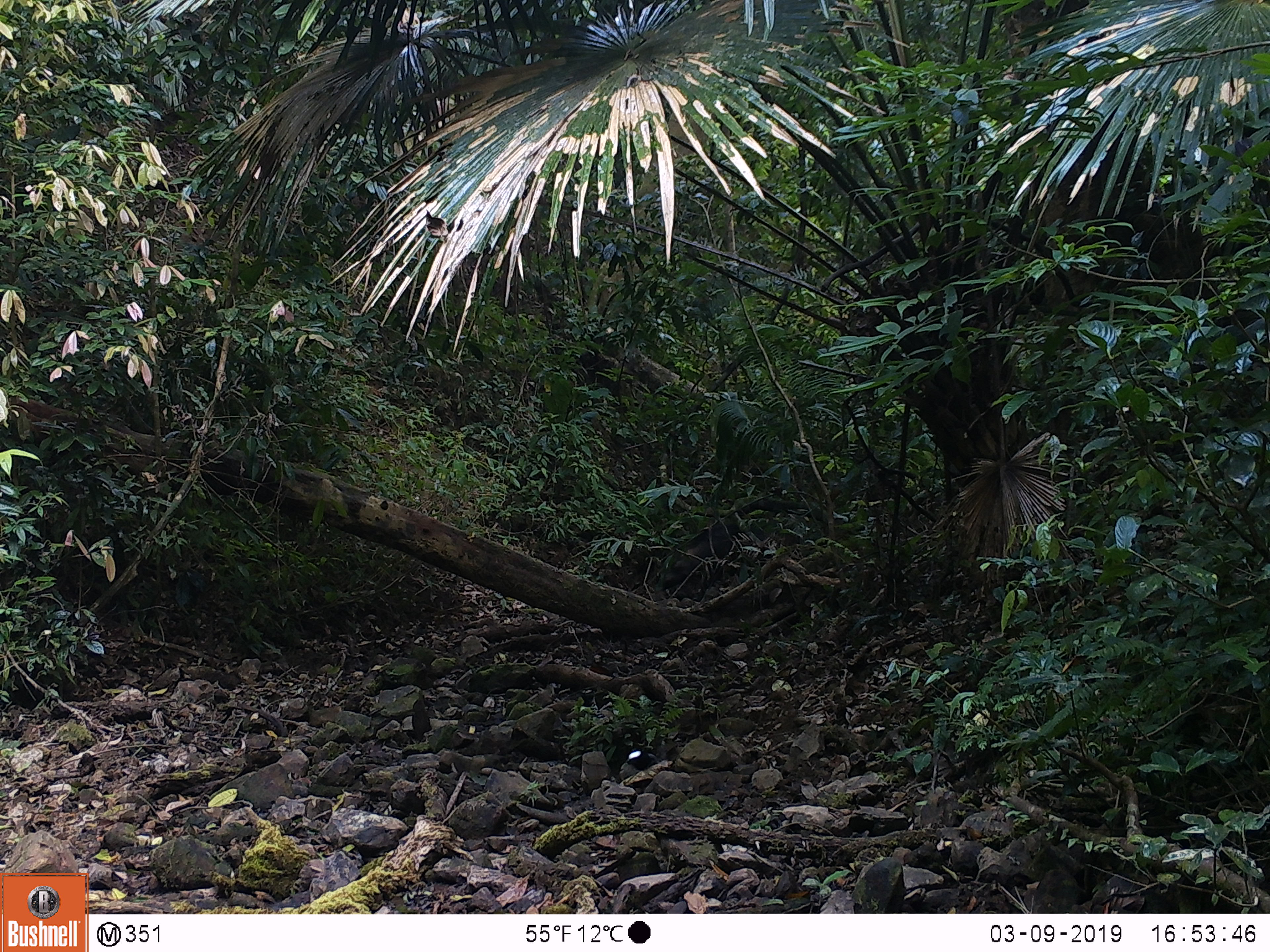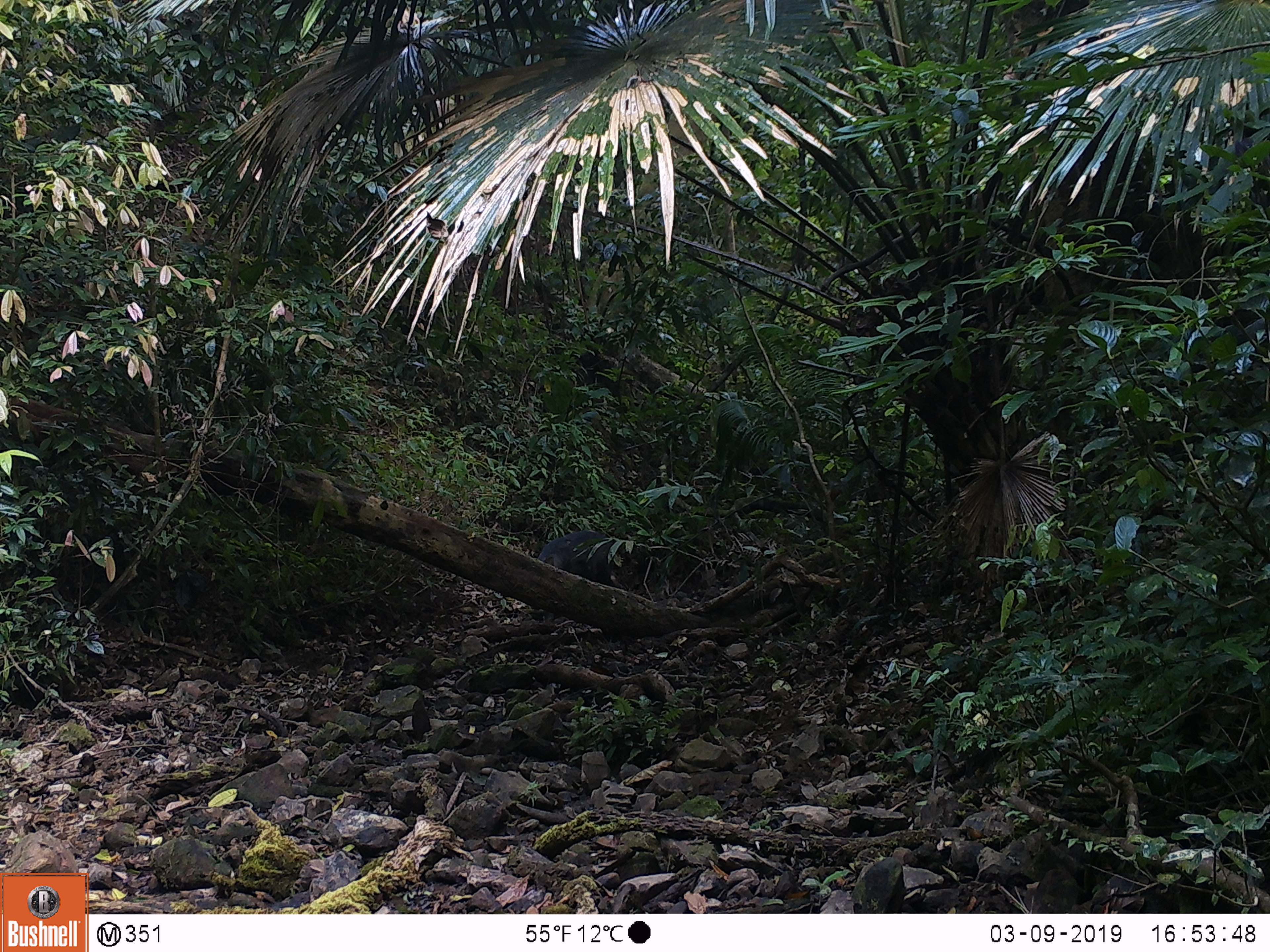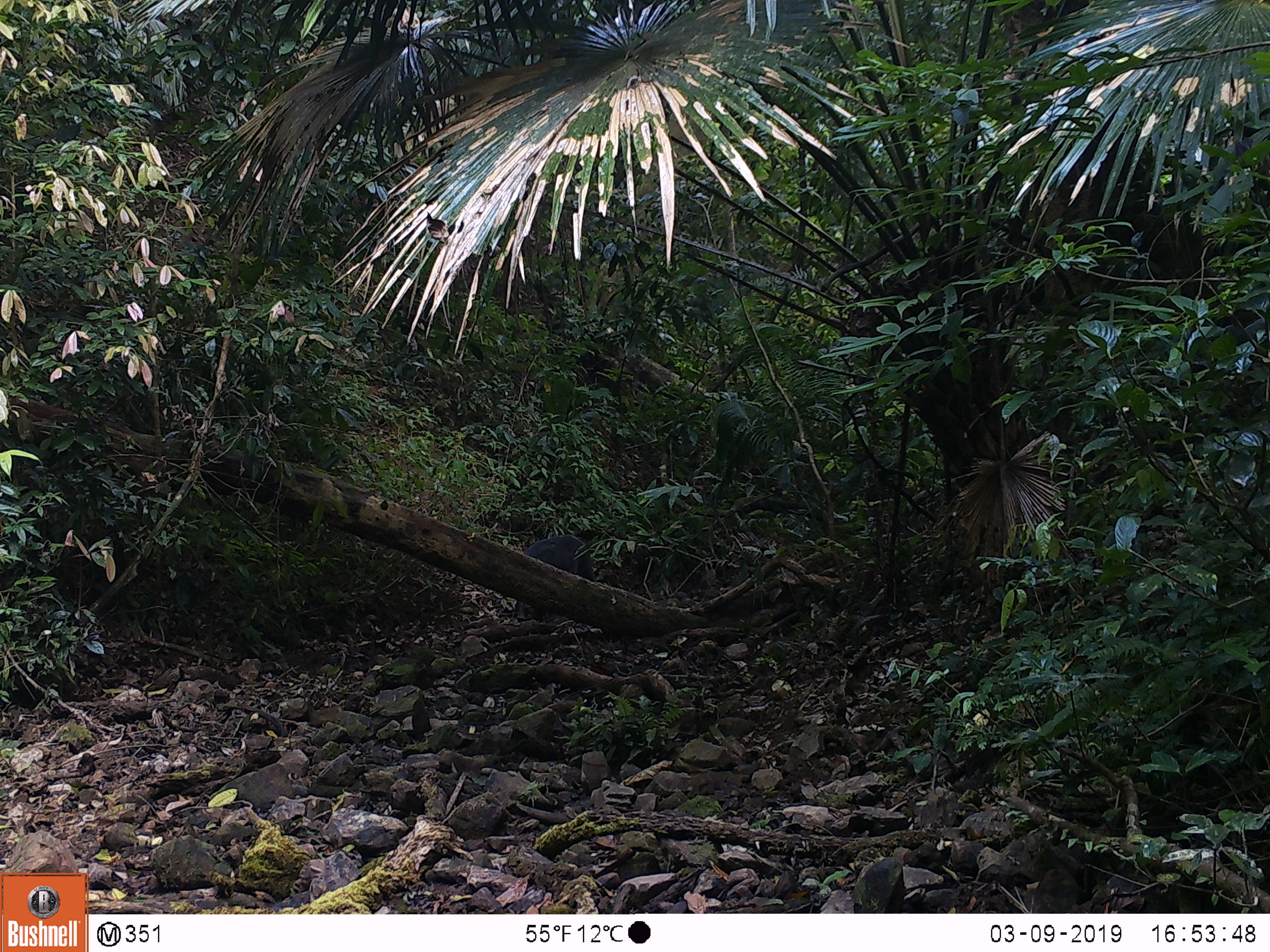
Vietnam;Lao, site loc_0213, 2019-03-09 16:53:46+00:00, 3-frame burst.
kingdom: Animalia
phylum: Chordata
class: Mammalia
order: Artiodactyla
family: Suidae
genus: Sus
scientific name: Sus scrofa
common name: eurasian wild pig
Eurasian wild pig (Sus scrofa). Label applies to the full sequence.